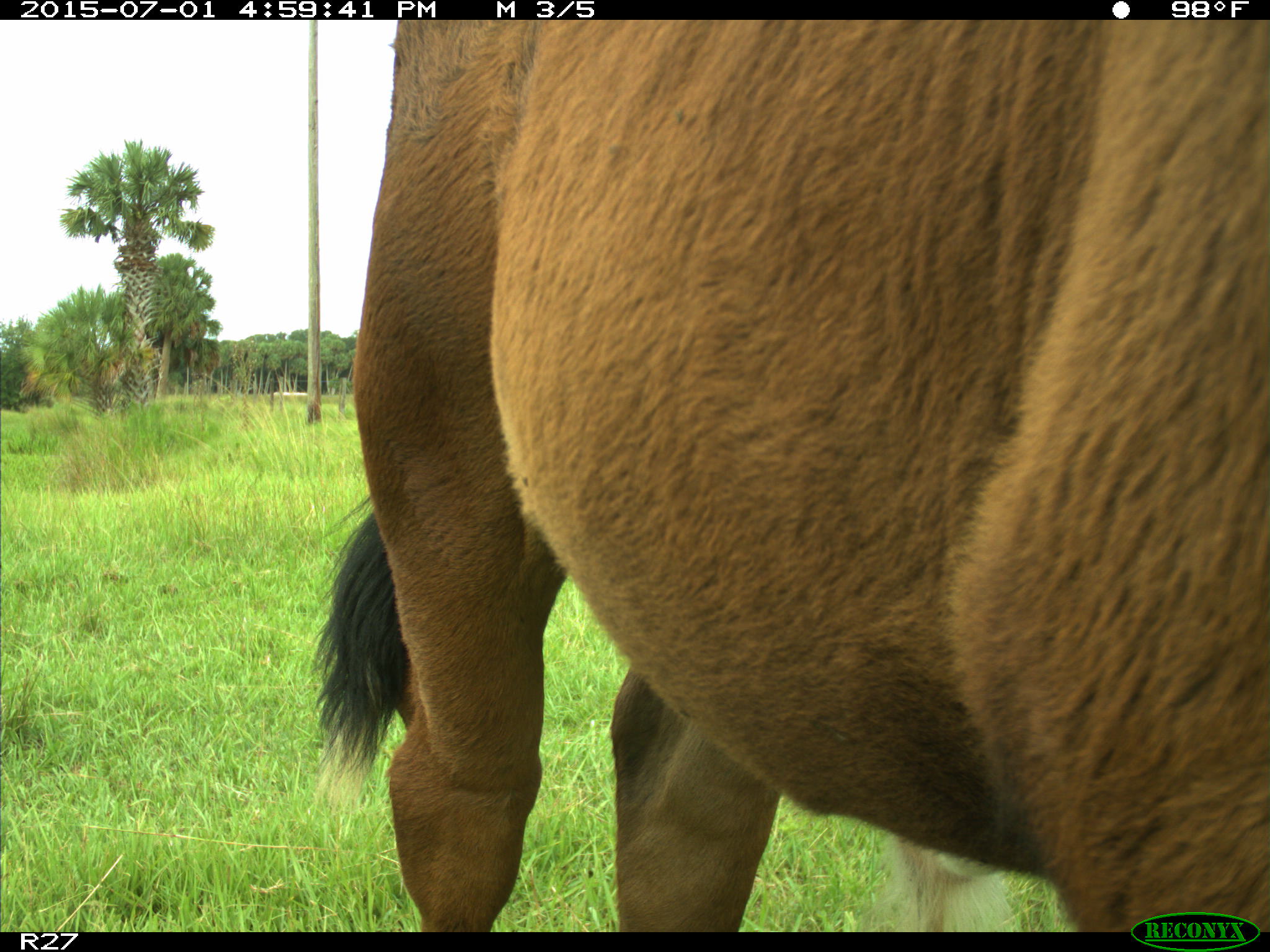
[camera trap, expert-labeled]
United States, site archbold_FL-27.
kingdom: Animalia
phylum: Chordata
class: Mammalia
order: Artiodactyla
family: Bovidae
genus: Bos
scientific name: Bos taurus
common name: domestic cow